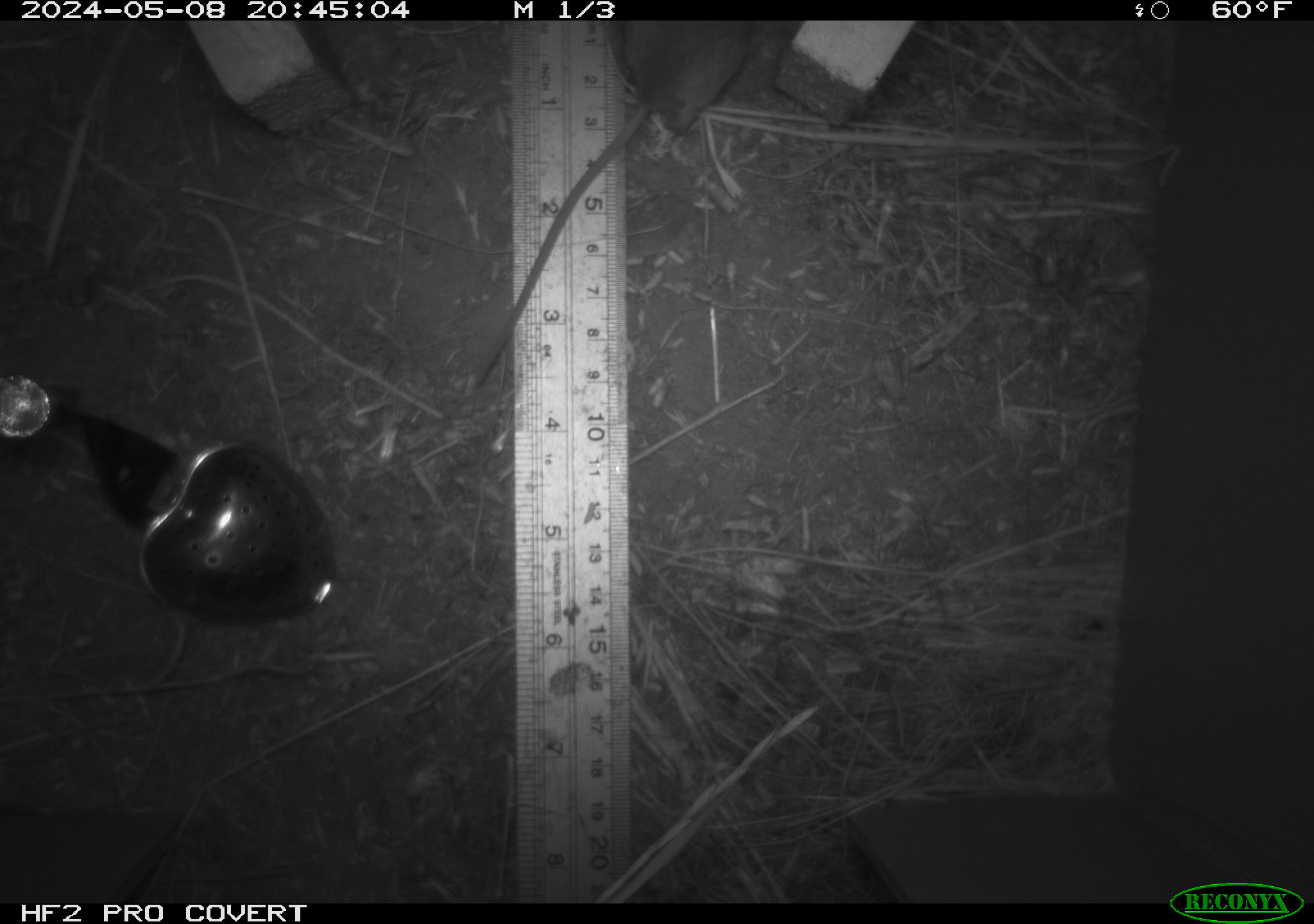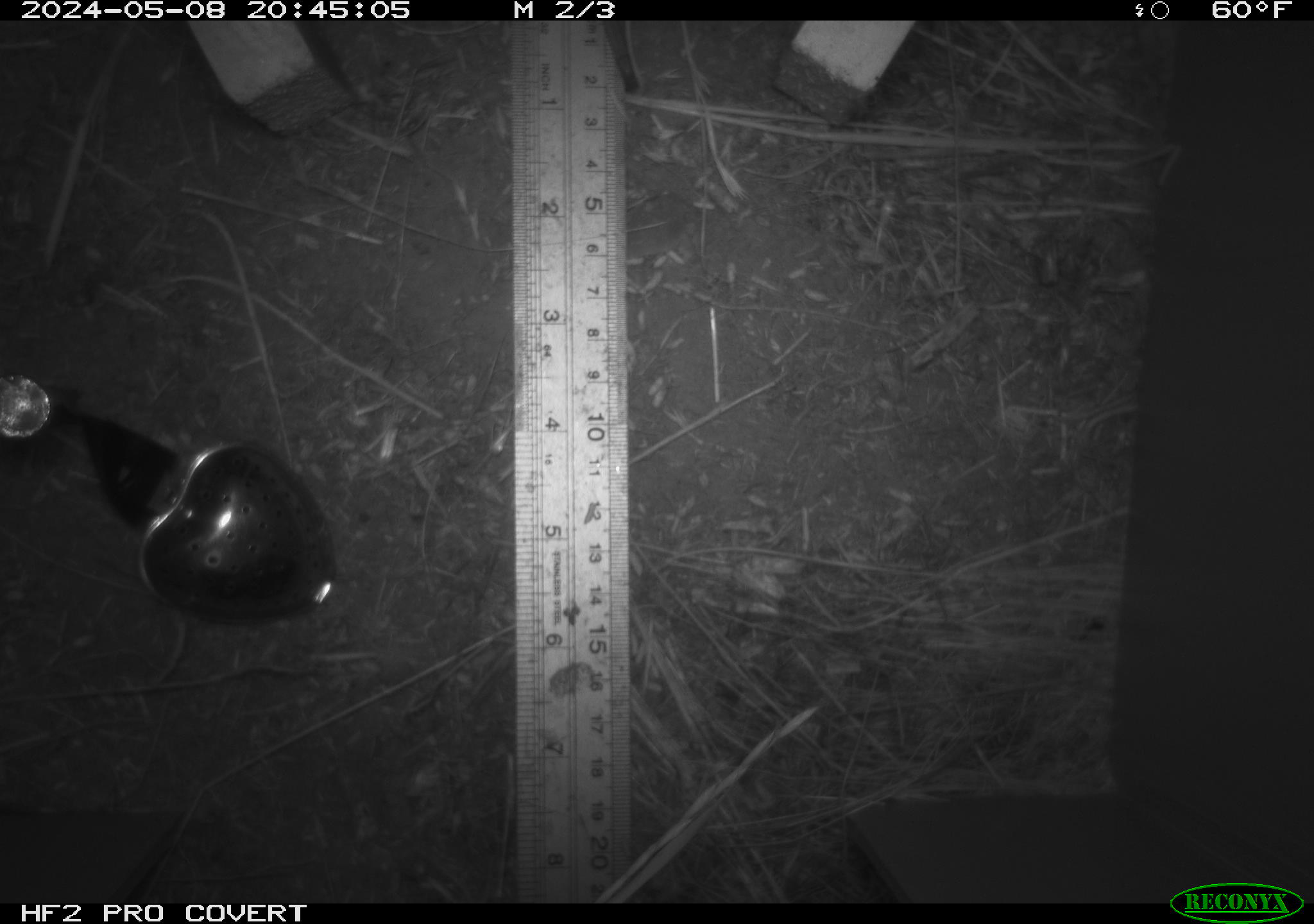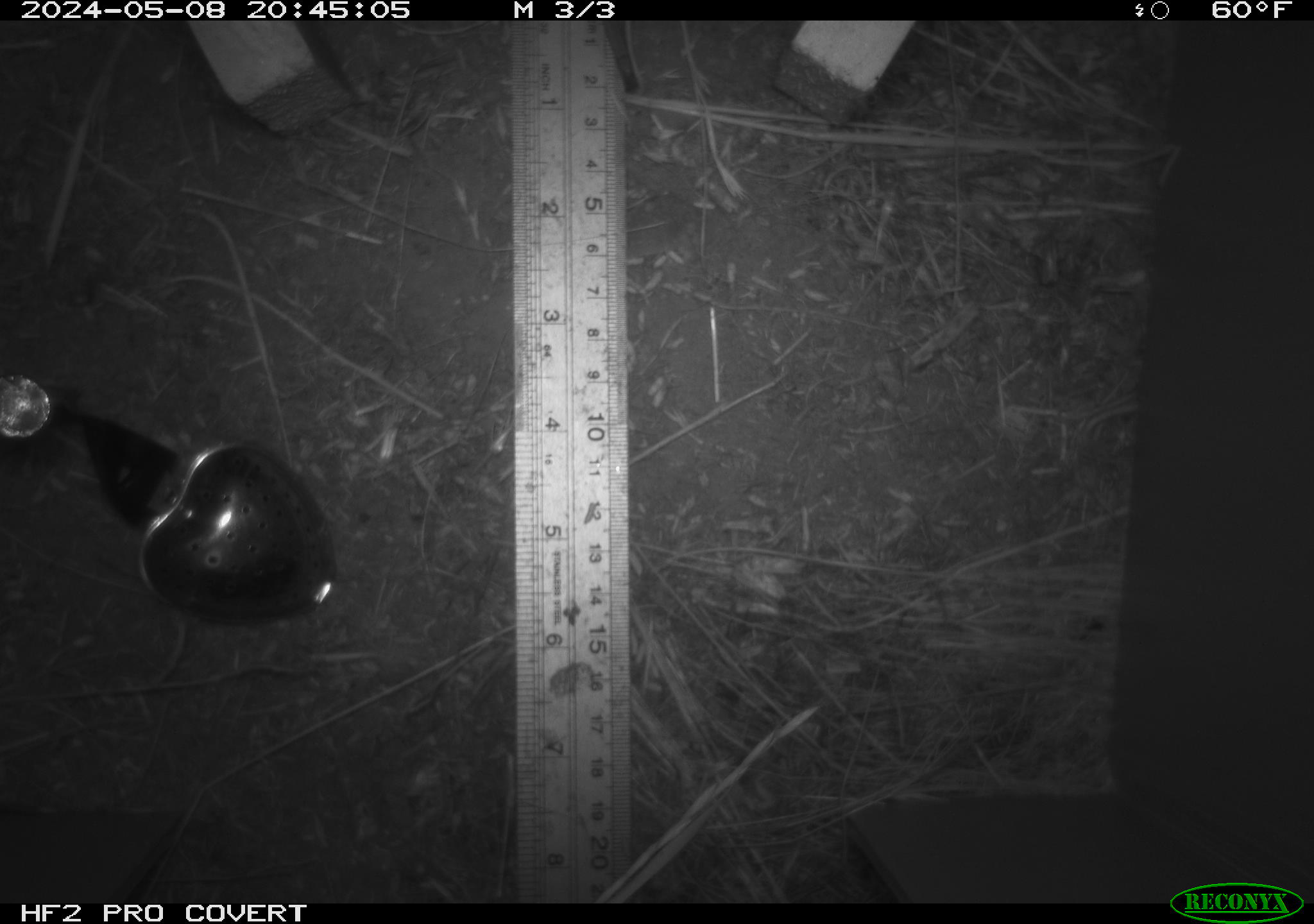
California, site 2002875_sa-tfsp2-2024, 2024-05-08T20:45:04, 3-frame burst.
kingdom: Animalia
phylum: Chordata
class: Mammalia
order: Rodentia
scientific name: Rodentia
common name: rodent